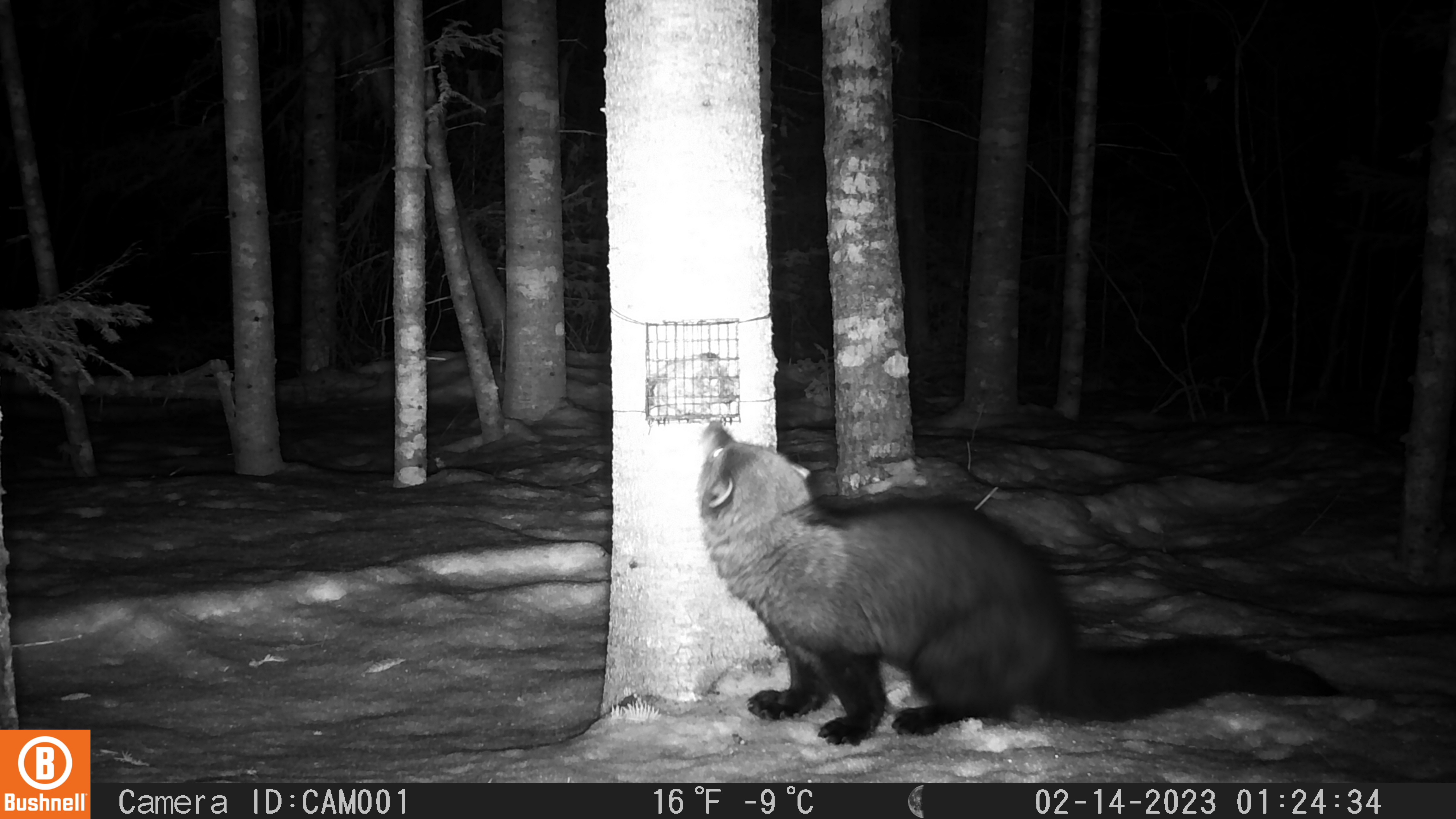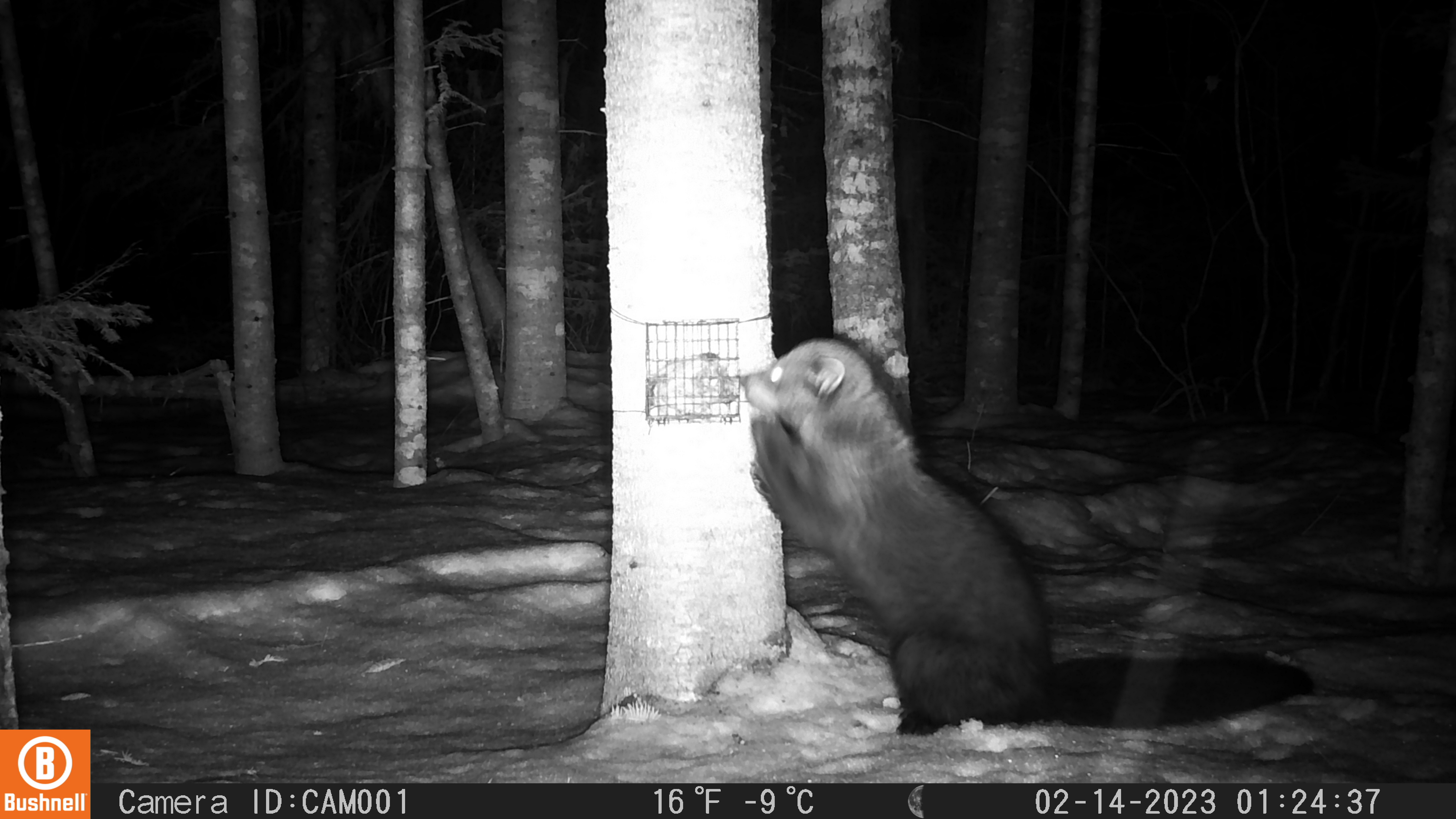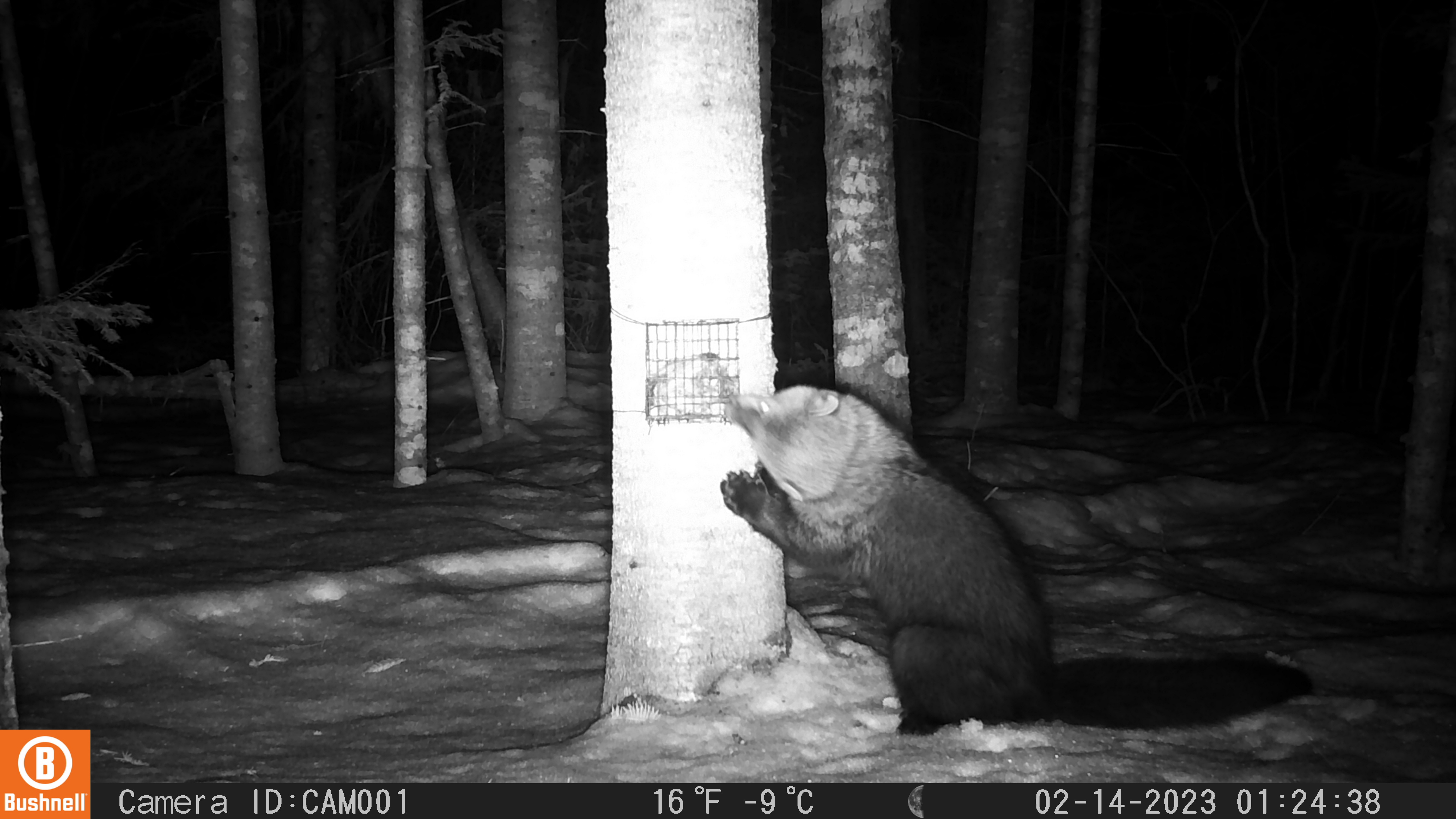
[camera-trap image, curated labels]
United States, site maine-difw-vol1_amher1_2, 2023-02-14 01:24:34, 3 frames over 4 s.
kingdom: Animalia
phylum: Chordata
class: Mammalia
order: Carnivora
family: Mustelidae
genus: Pekania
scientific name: Pekania pennanti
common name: fisher